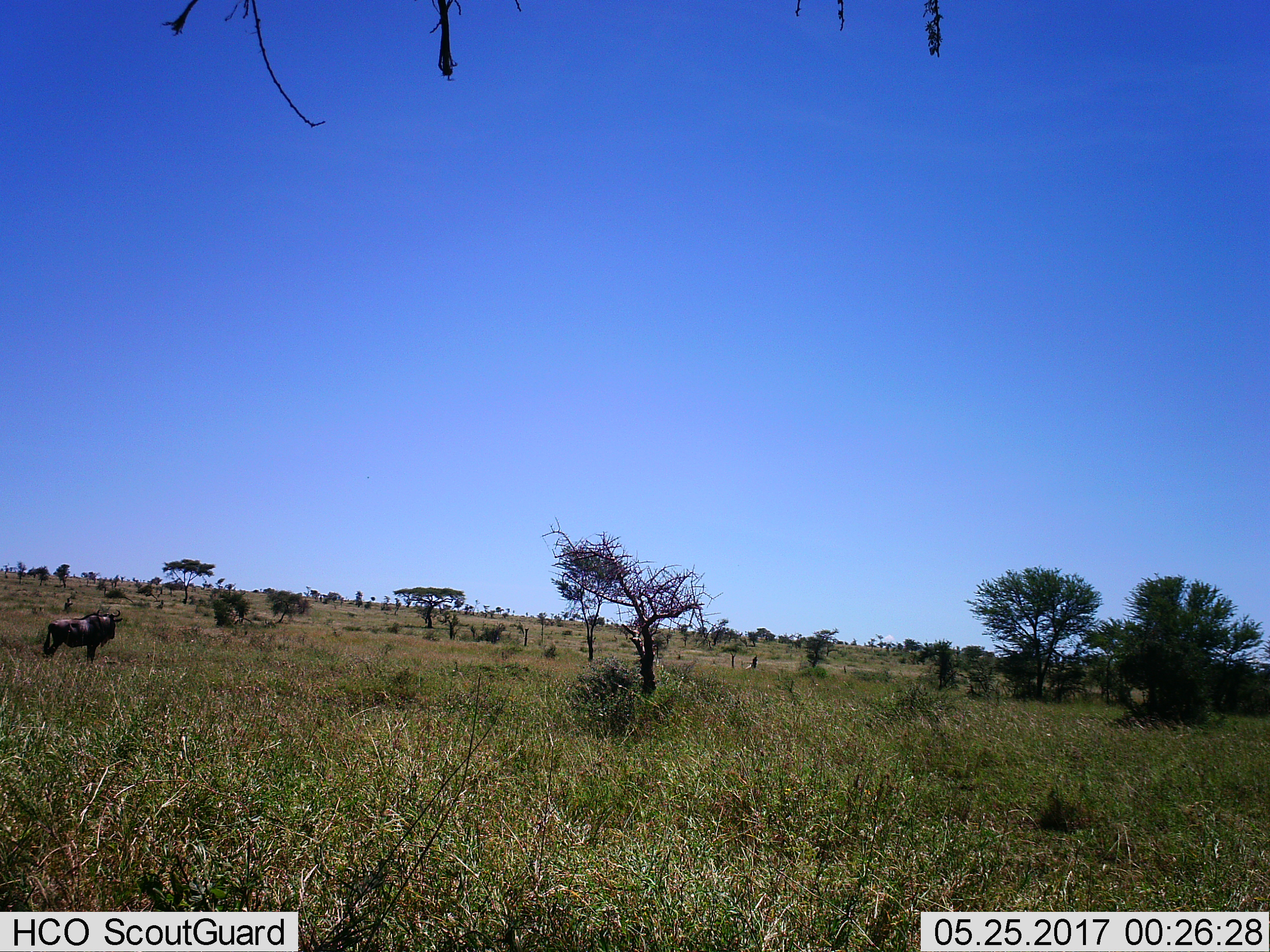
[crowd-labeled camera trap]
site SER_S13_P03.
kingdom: Animalia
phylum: Chordata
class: Mammalia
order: Artiodactyla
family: Bovidae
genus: Connochaetes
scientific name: Connochaetes taurinus taurinus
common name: blue wildebeest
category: wildebeestblue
Wildebeestblue (blue wildebeest) (Connochaetes taurinus taurinus), count 1. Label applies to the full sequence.